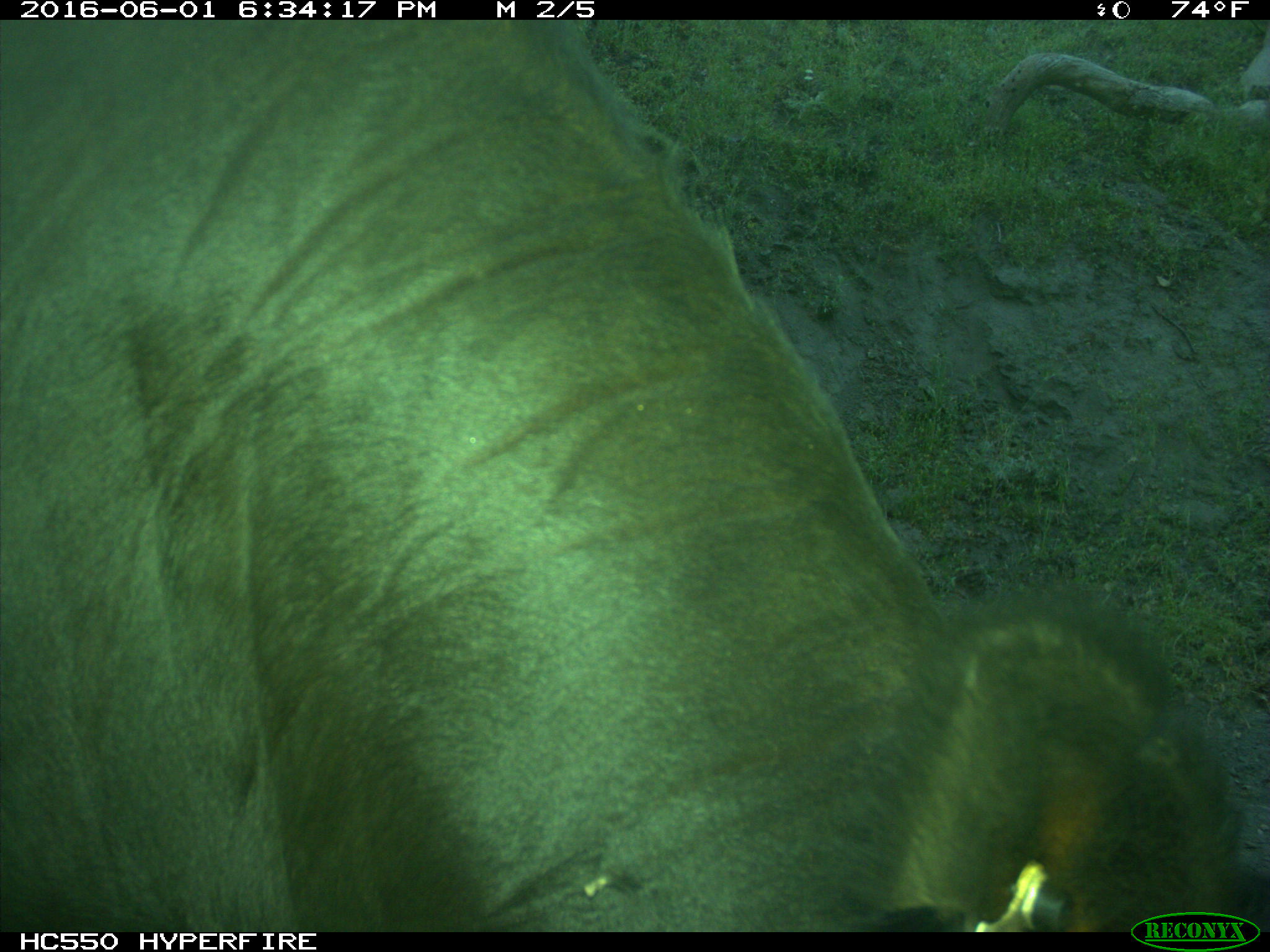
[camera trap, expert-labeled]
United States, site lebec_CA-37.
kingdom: Animalia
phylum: Chordata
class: Mammalia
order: Artiodactyla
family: Bovidae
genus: Bos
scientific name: Bos taurus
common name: domestic cow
Bos taurus (domestic cow).